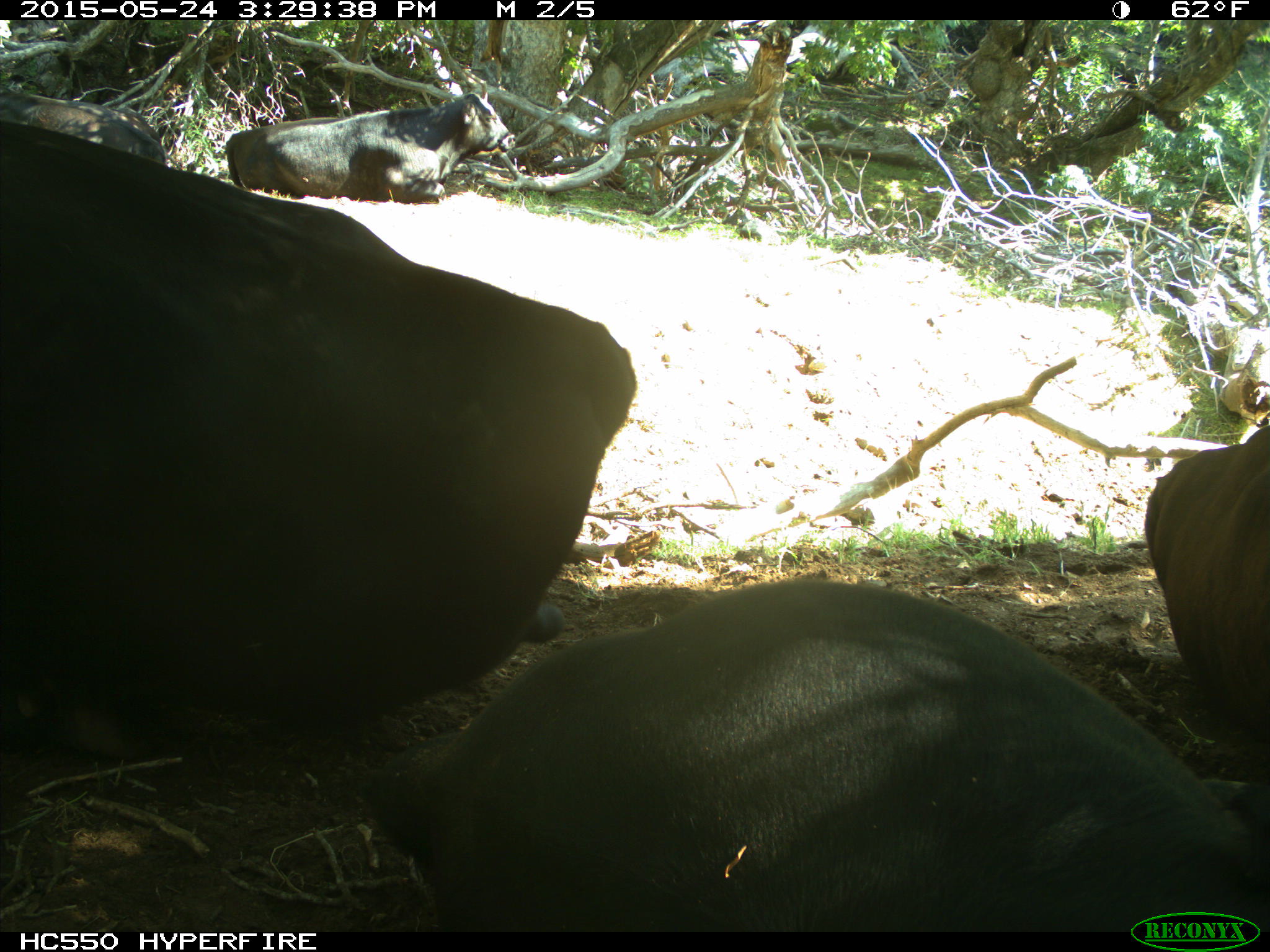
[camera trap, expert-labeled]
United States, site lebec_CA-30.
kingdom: Animalia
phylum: Chordata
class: Mammalia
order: Artiodactyla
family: Bovidae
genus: Bos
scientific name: Bos taurus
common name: domestic cow